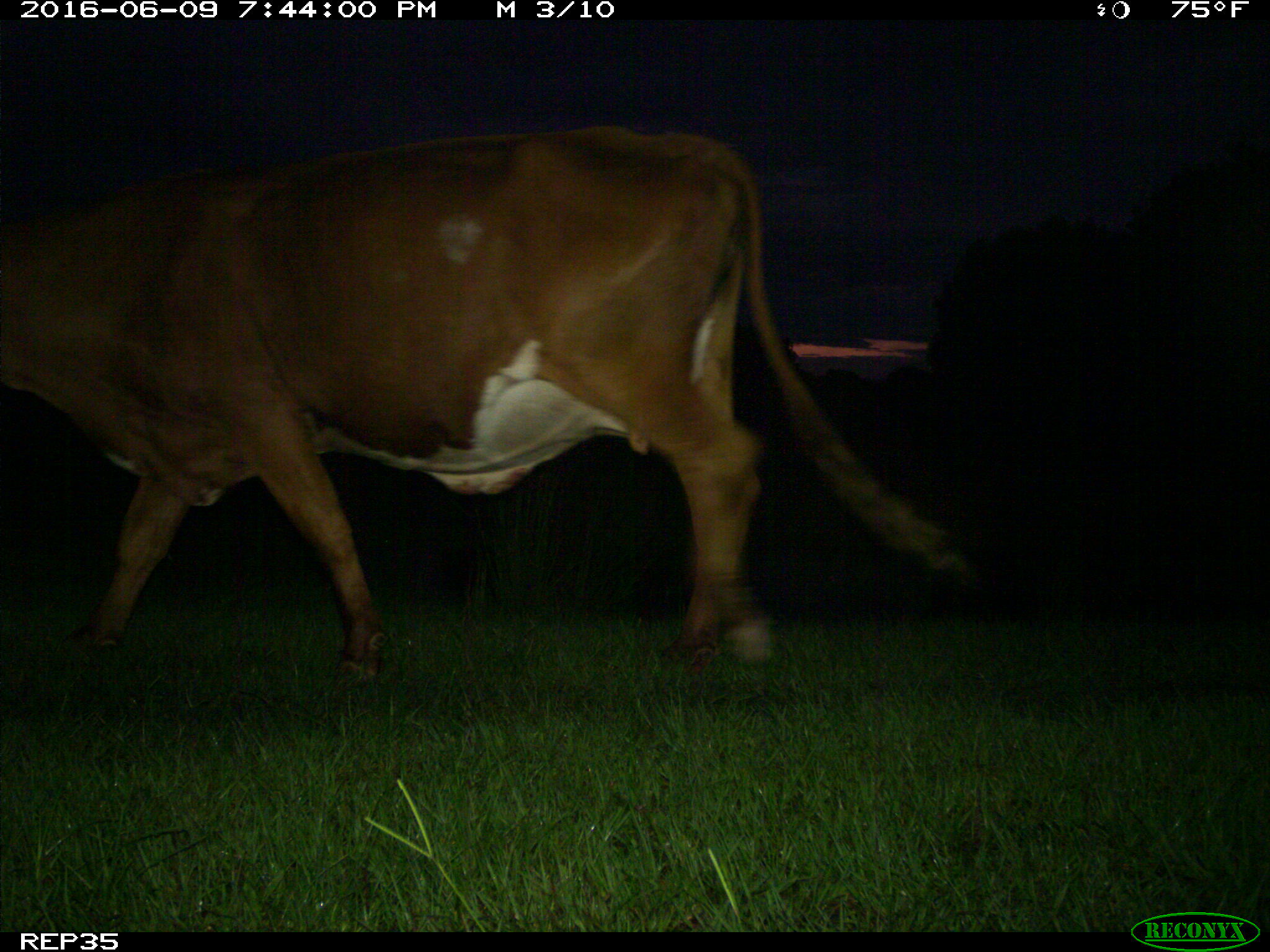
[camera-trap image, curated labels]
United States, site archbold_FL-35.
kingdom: Animalia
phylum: Chordata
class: Mammalia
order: Artiodactyla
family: Bovidae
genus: Bos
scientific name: Bos taurus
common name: domestic cow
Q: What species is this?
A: Bos taurus (domestic cow).